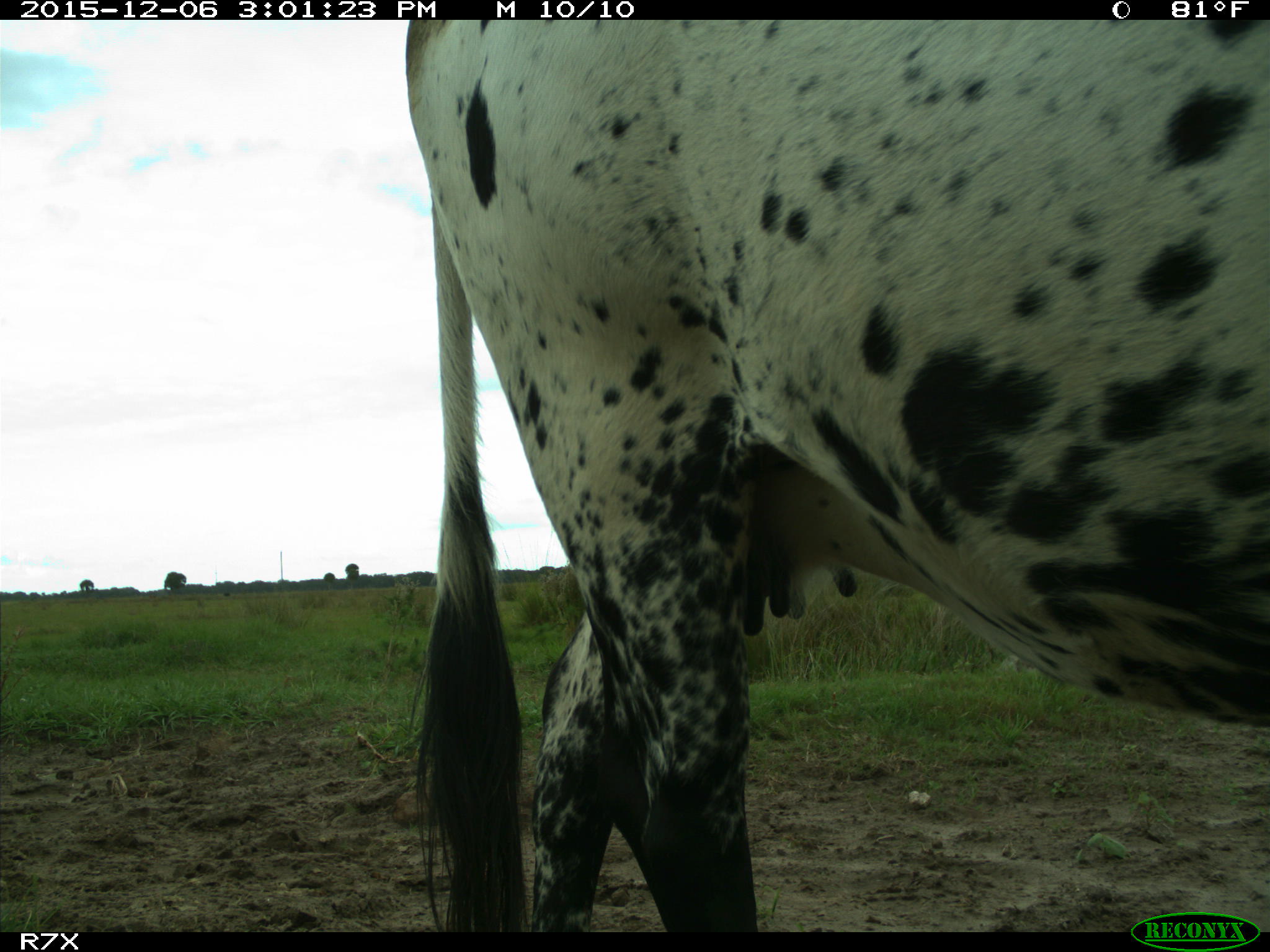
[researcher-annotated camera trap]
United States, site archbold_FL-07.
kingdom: Animalia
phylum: Chordata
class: Mammalia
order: Artiodactyla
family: Bovidae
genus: Bos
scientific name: Bos taurus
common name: domestic cow